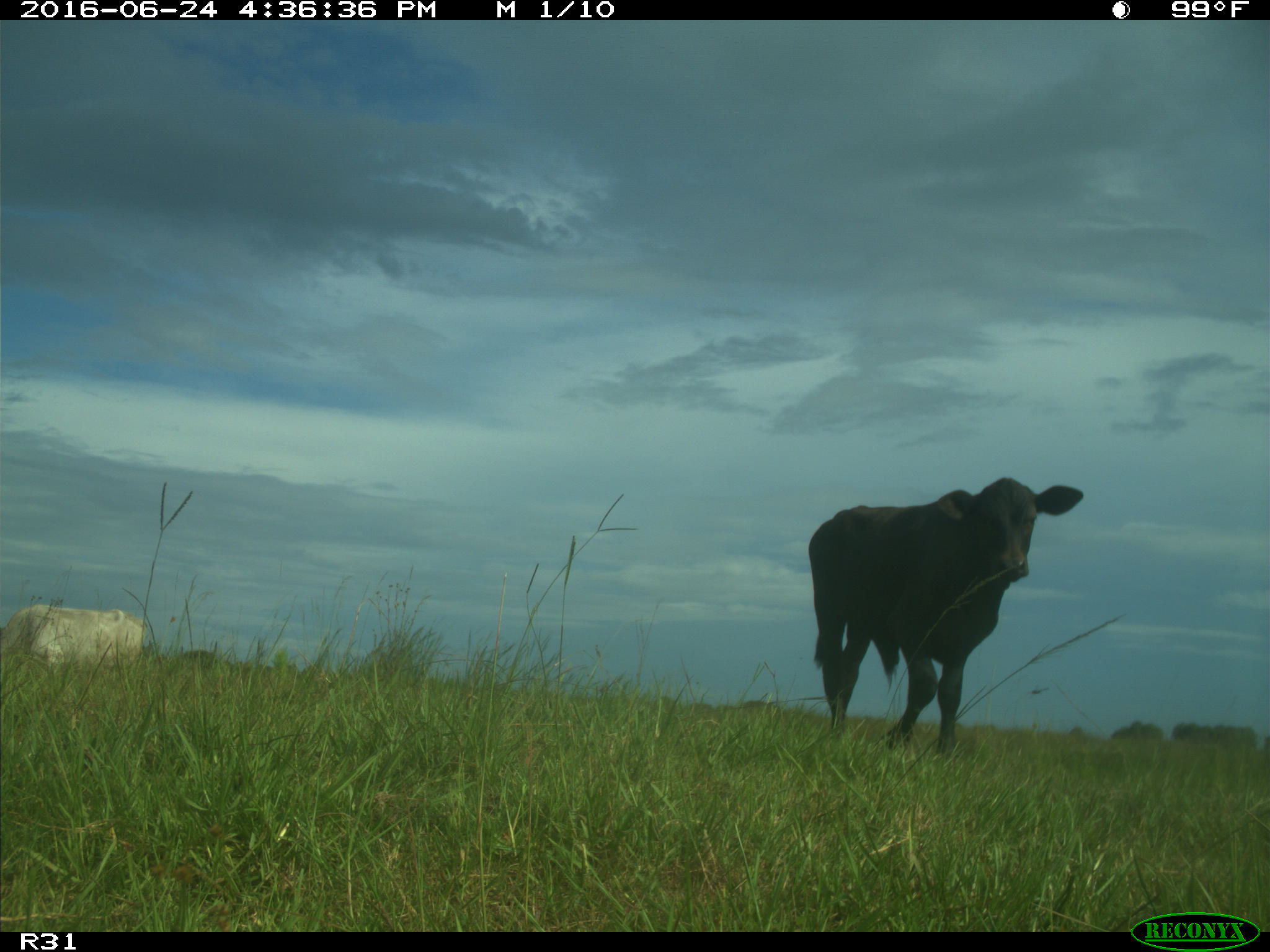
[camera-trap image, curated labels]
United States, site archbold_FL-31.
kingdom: Animalia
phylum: Chordata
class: Mammalia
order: Artiodactyla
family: Bovidae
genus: Bos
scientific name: Bos taurus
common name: domestic cow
Bos taurus (domestic cow).